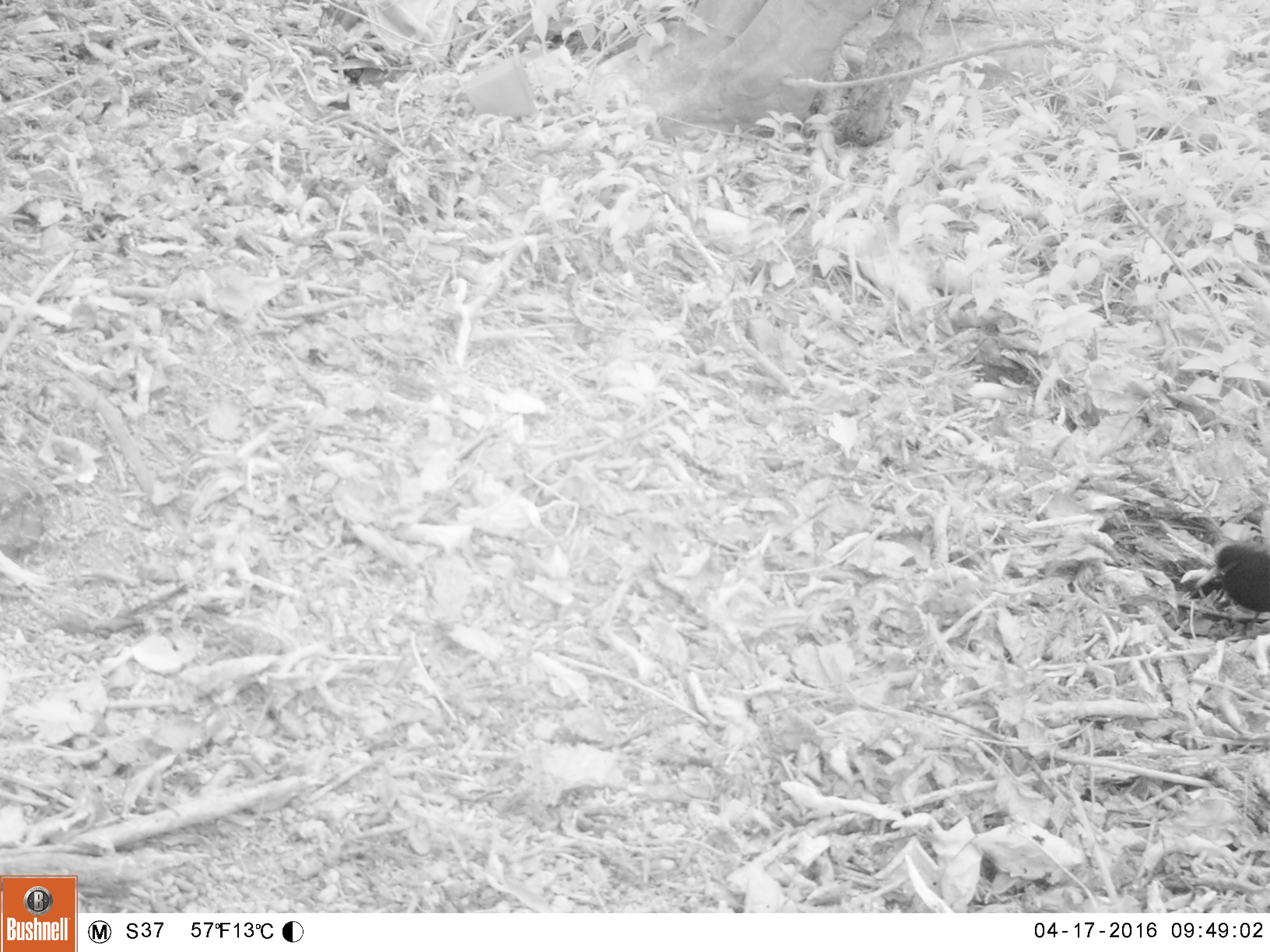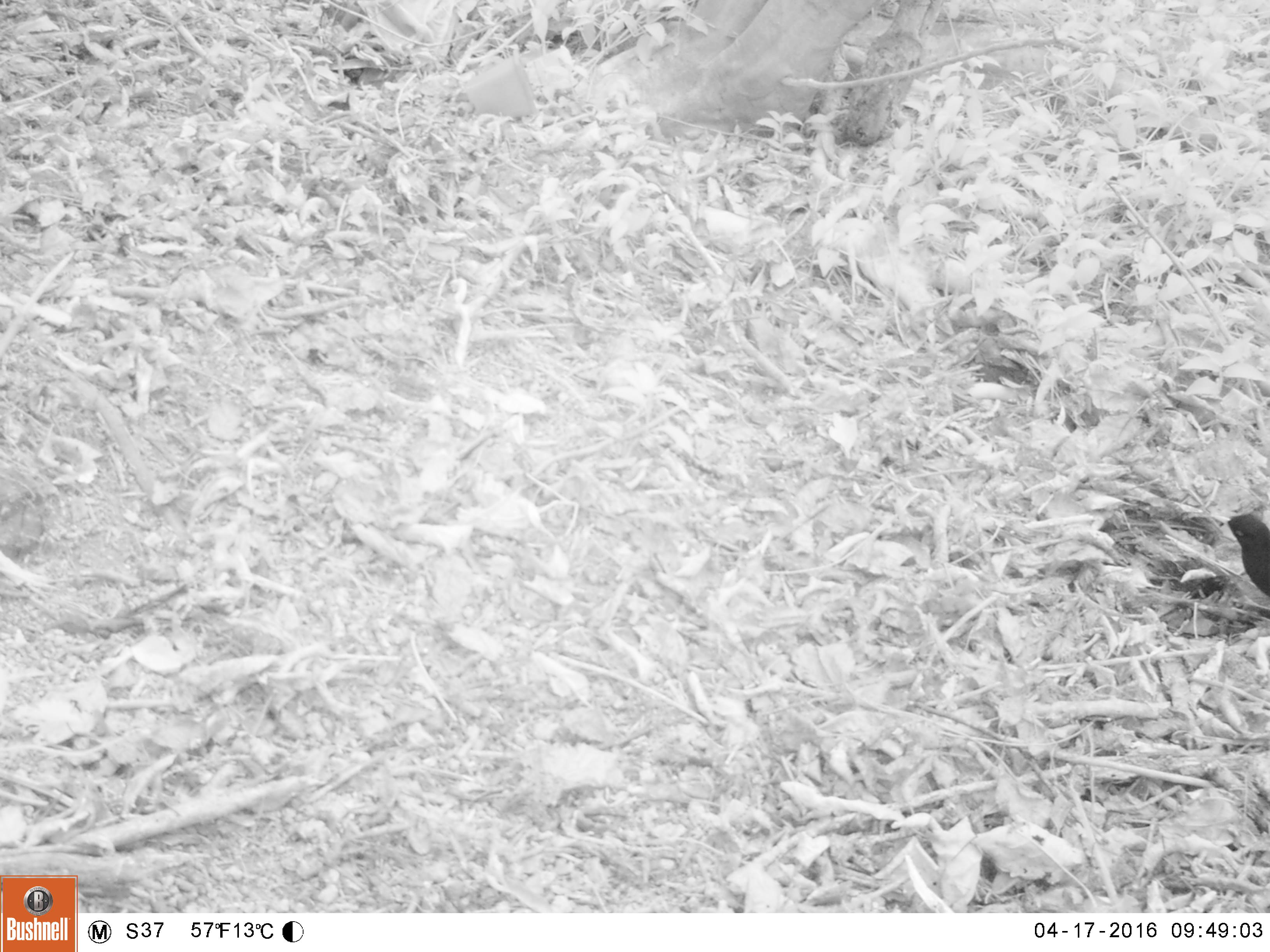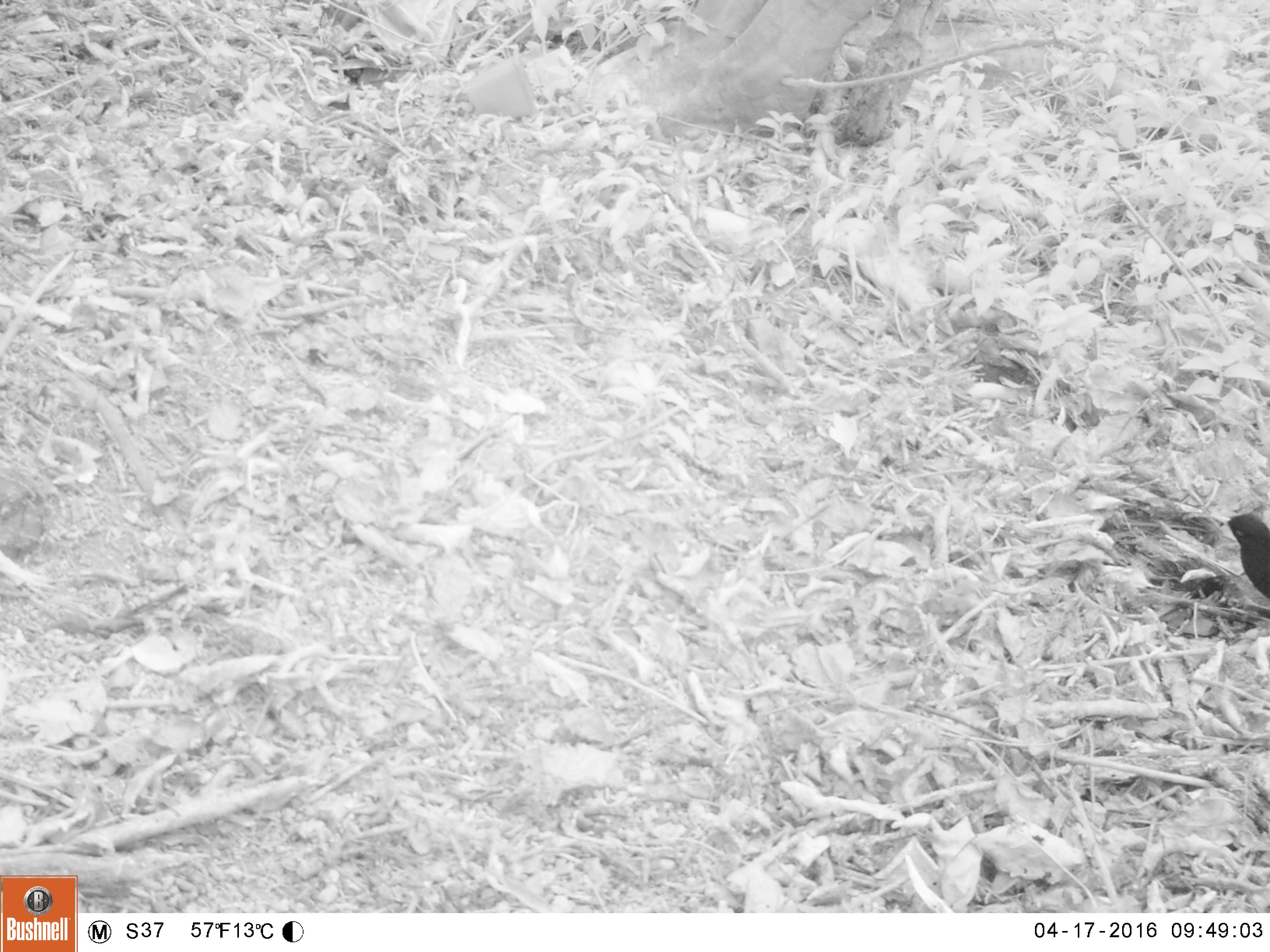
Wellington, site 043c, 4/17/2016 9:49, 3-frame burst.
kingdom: Animalia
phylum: Chordata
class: Aves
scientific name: Aves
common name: bird